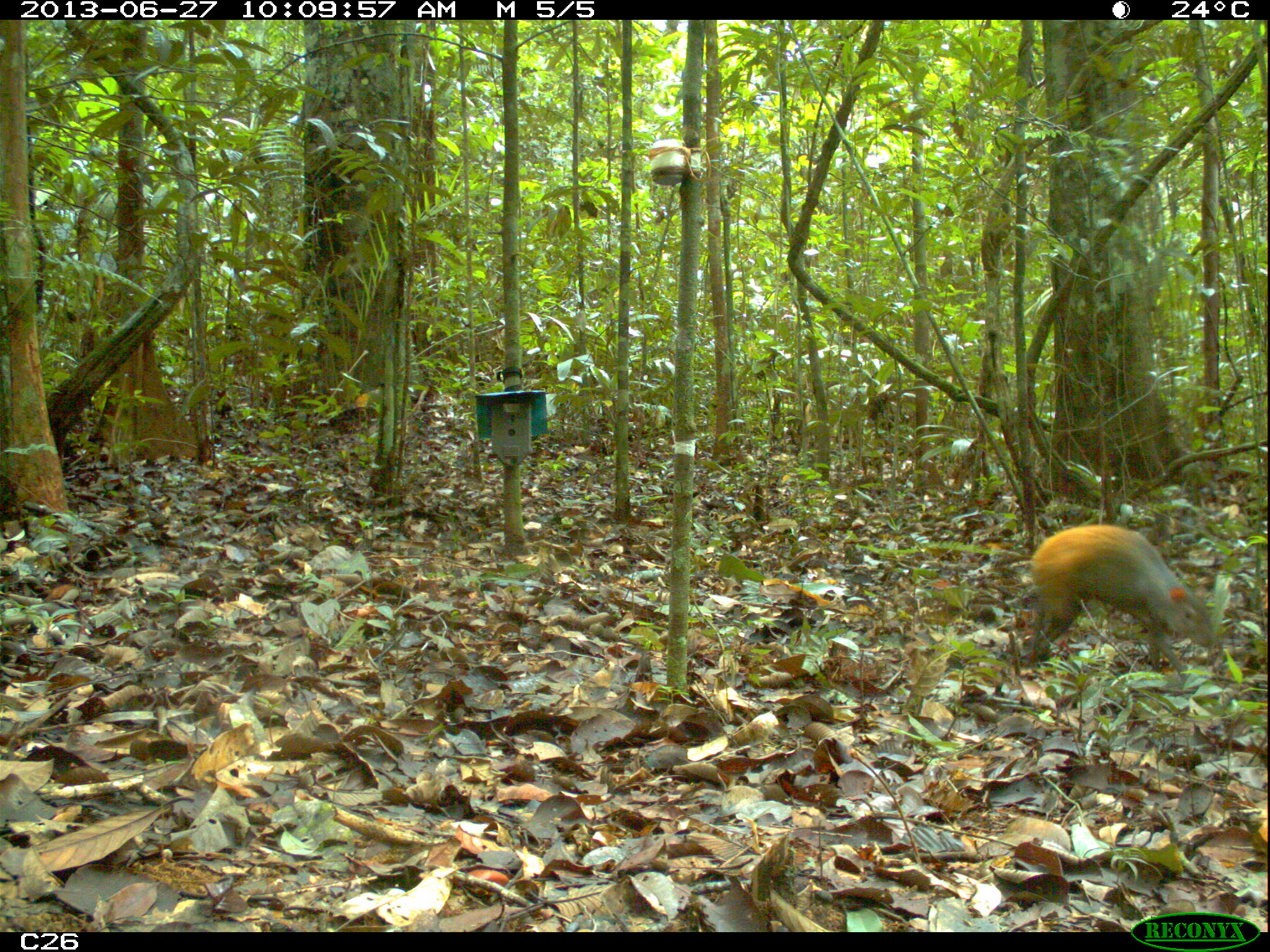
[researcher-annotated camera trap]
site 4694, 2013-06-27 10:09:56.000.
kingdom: Animalia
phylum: Chordata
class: Mammalia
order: Rodentia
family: Dasyproctidae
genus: Dasyprocta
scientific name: Dasyprocta leporina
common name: red-rumped agouti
Dasyprocta leporina (red-rumped agouti), count 1, age adult.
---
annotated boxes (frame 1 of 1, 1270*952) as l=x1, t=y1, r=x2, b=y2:
dasyprocta leporina: l=1026, t=522, r=1215, b=680